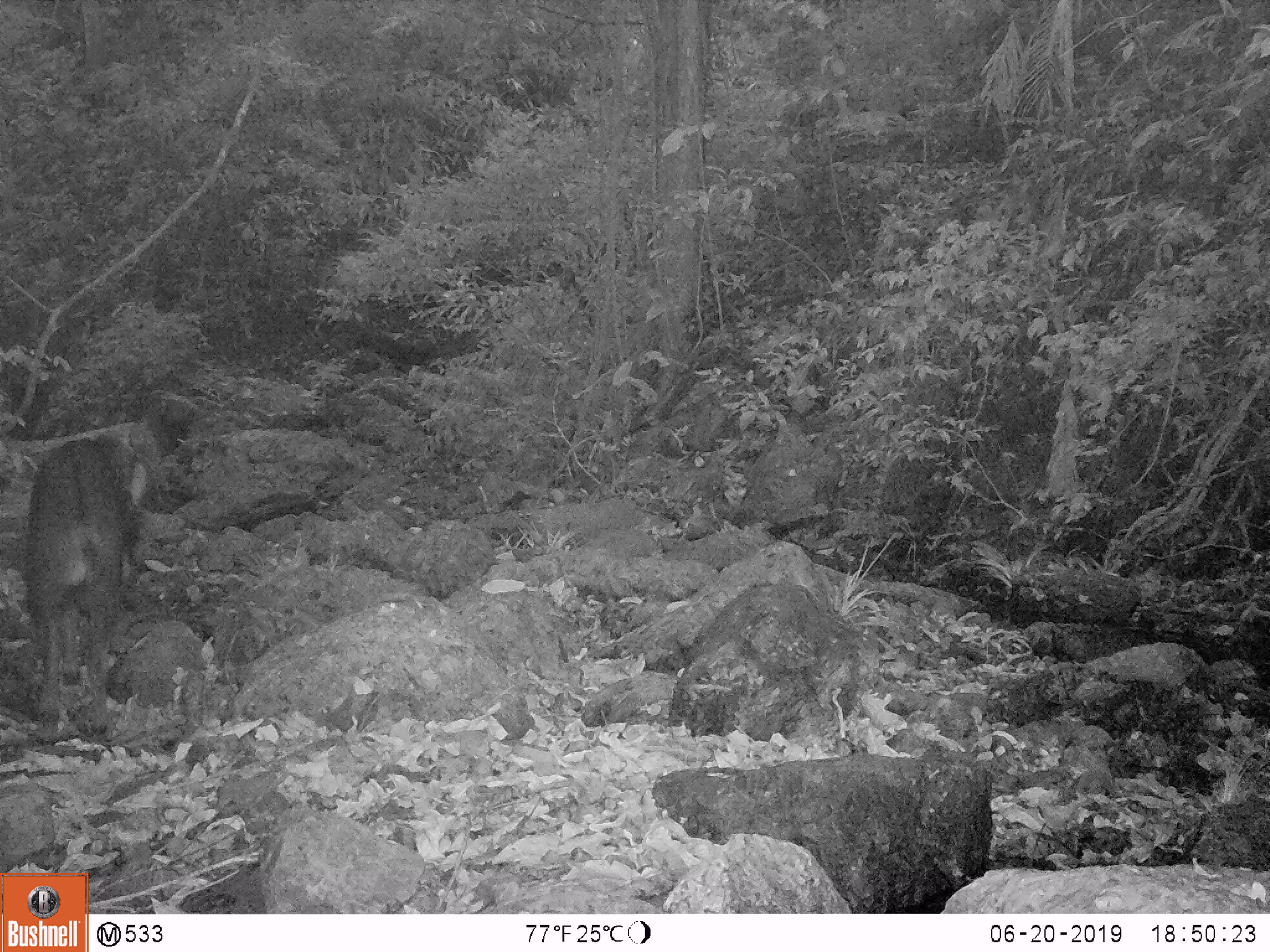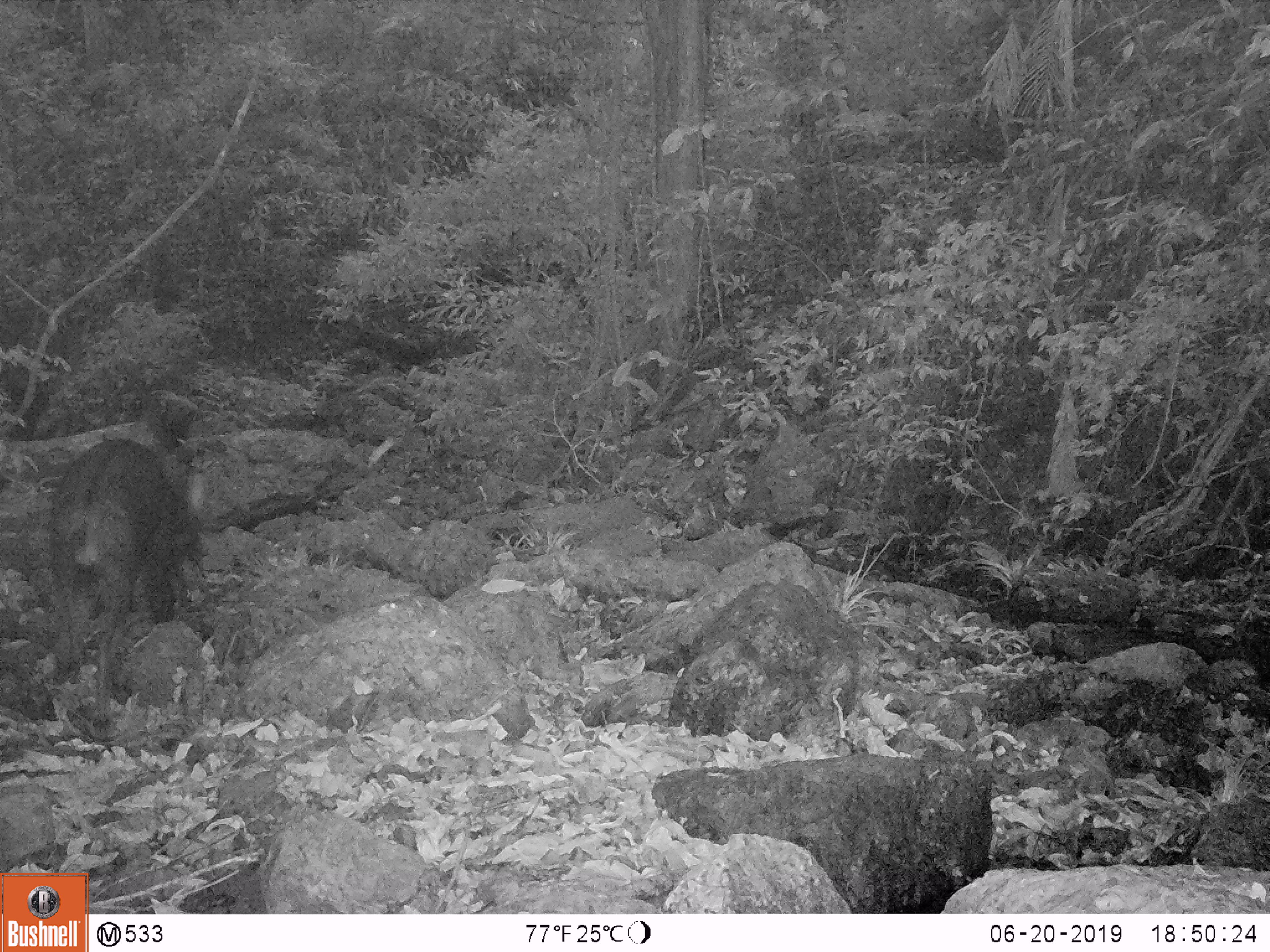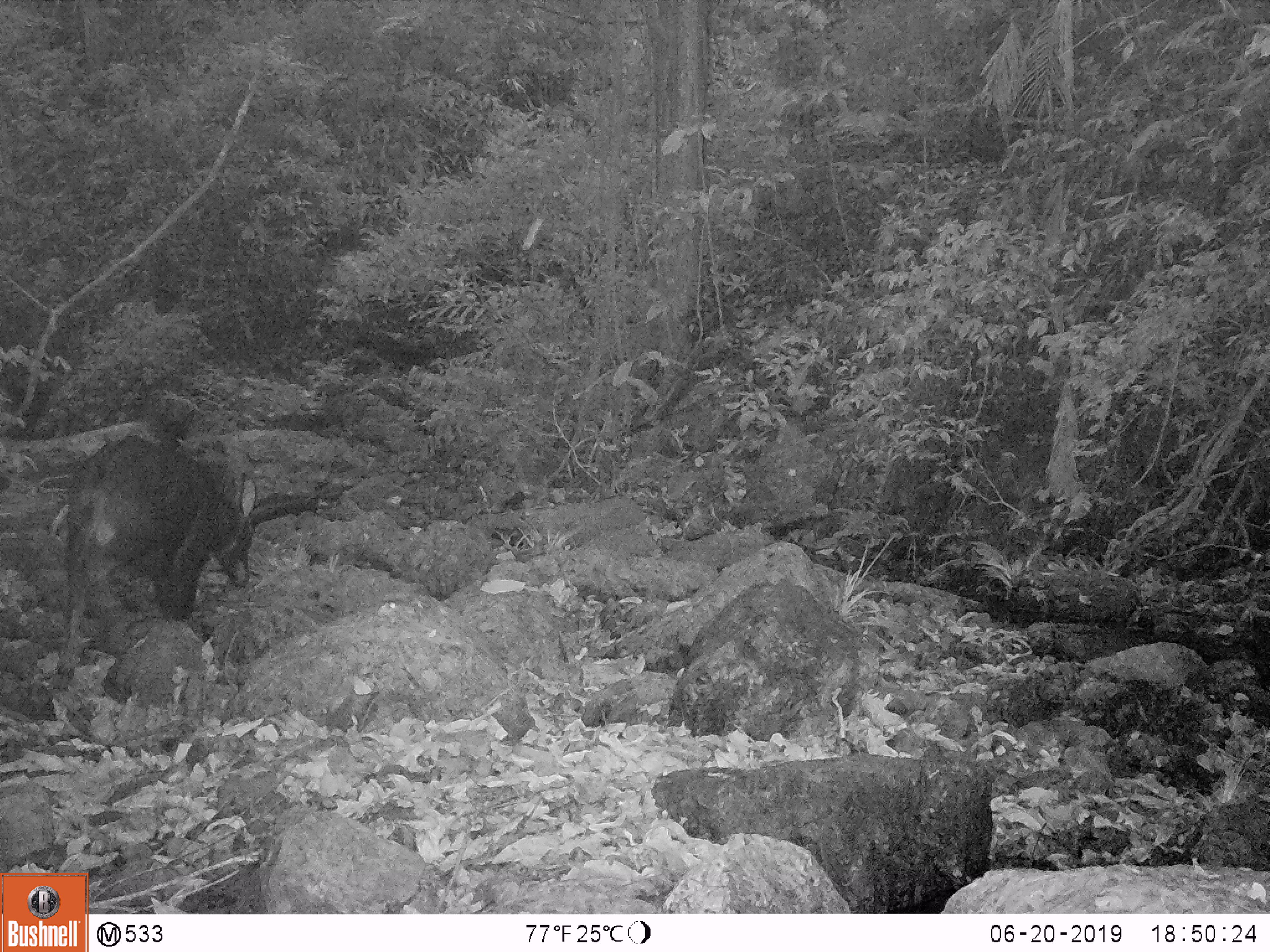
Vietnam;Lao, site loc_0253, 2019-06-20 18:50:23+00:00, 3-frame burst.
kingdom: Animalia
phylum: Chordata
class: Mammalia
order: Artiodactyla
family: Bovidae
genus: Capricornis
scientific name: Capricornis sumatraensis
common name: chinese serow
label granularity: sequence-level